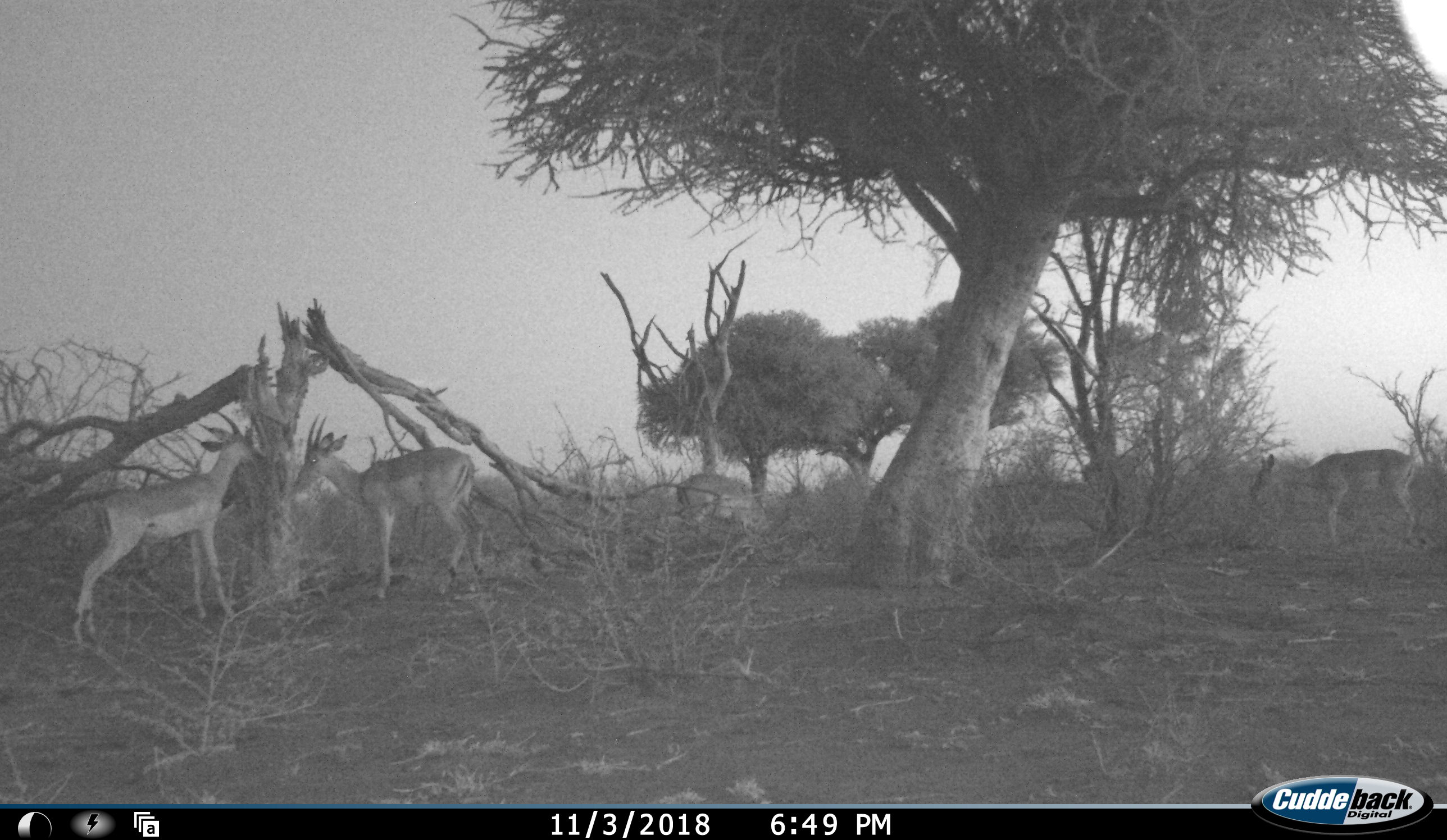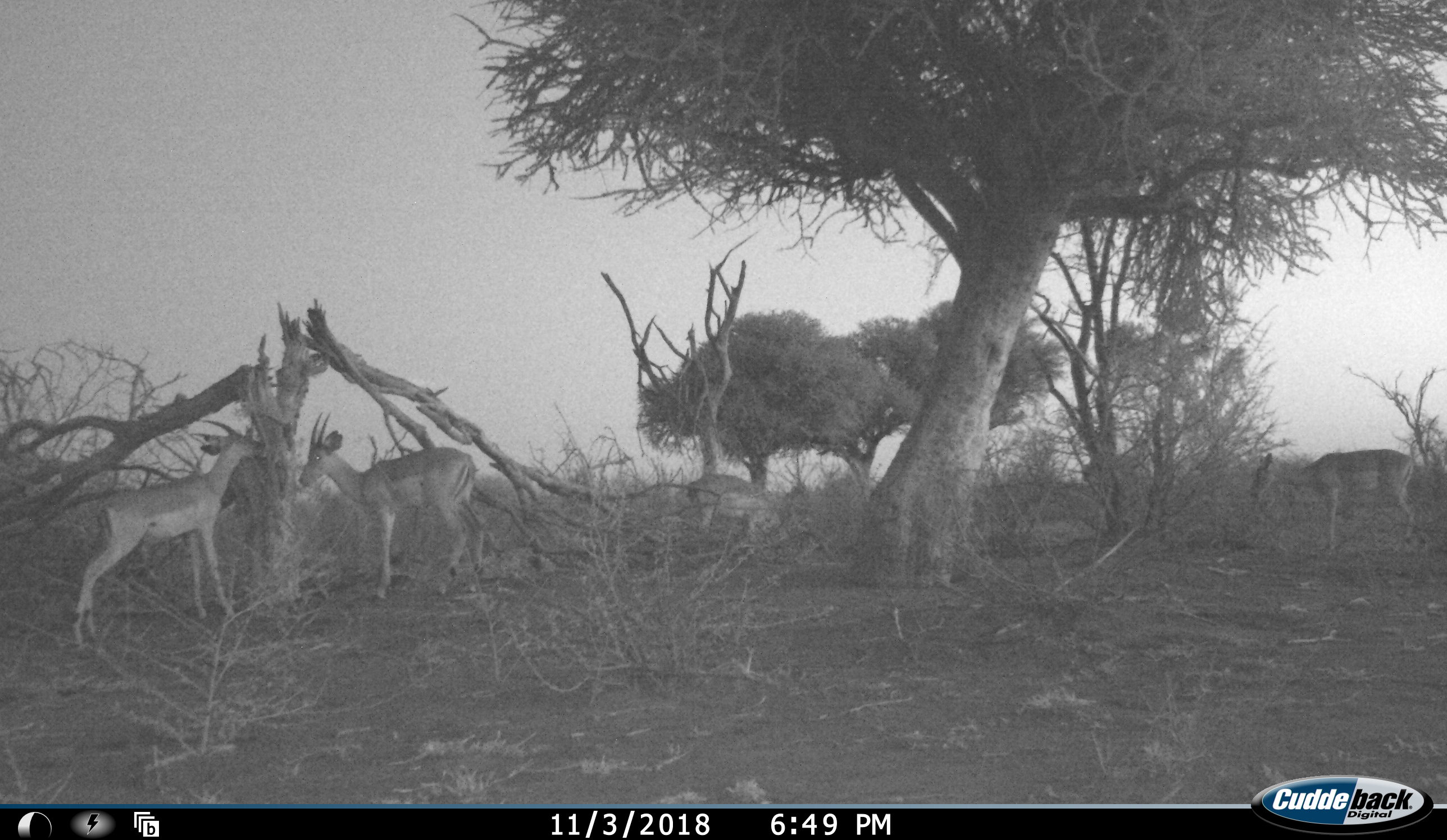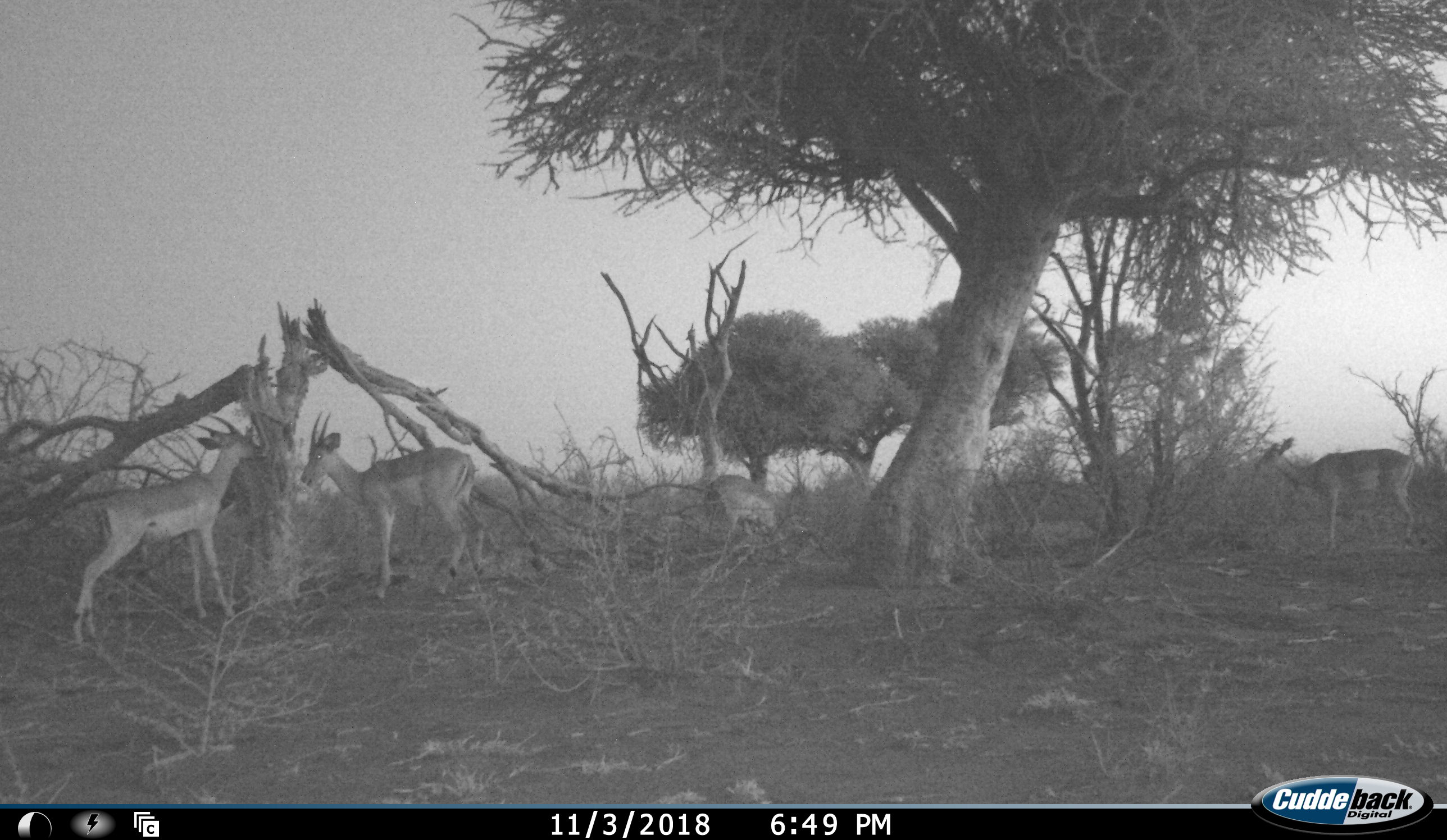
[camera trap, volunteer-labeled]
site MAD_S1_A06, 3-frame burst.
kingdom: Animalia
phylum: Chordata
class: Mammalia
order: Artiodactyla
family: Bovidae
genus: Aepyceros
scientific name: Aepyceros melampus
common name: impala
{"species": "impala (Aepyceros melampus)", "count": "4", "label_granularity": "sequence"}